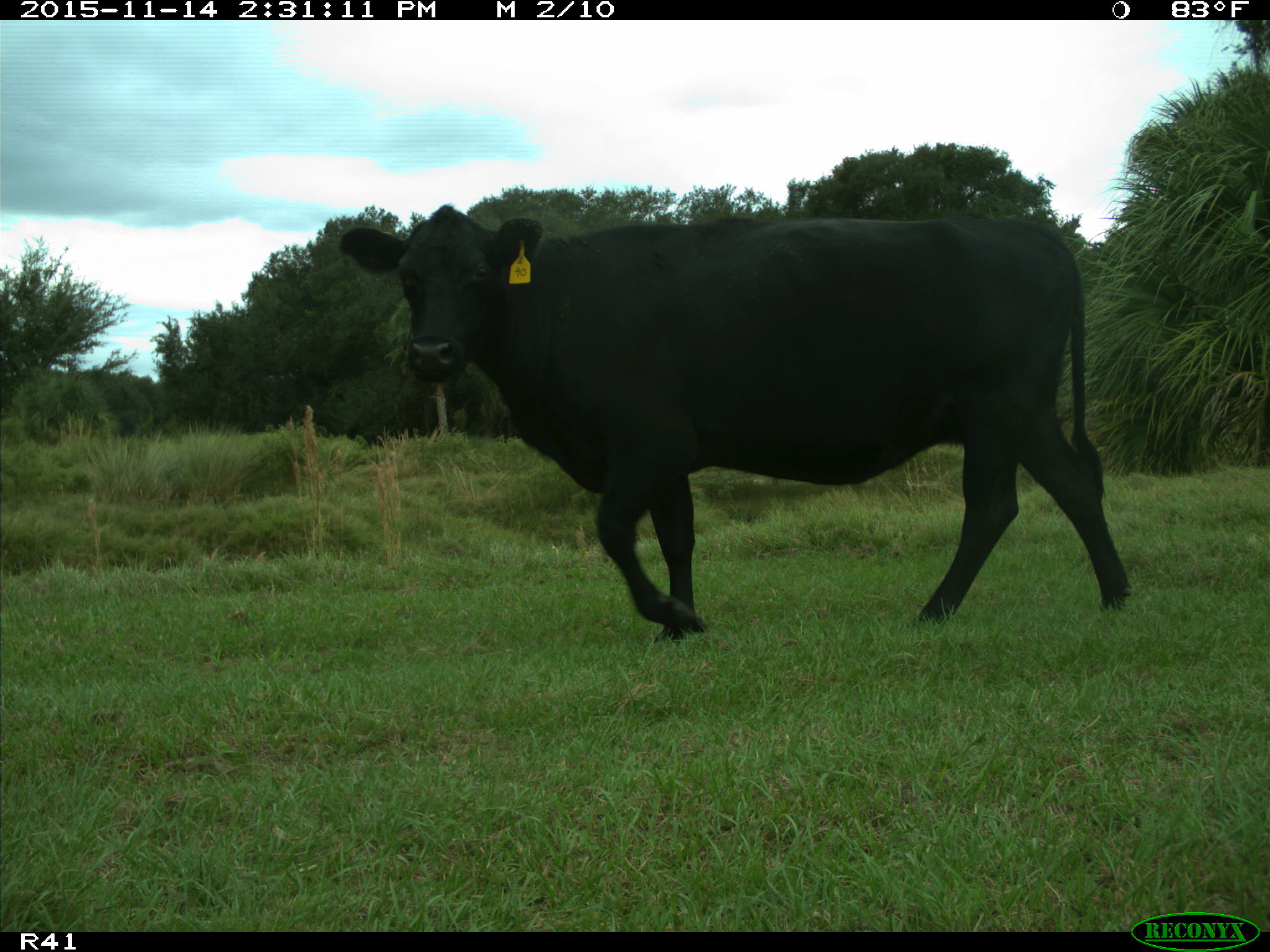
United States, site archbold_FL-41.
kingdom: Animalia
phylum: Chordata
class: Mammalia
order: Artiodactyla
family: Bovidae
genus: Bos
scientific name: Bos taurus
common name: domestic cow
Bos taurus (domestic cow).